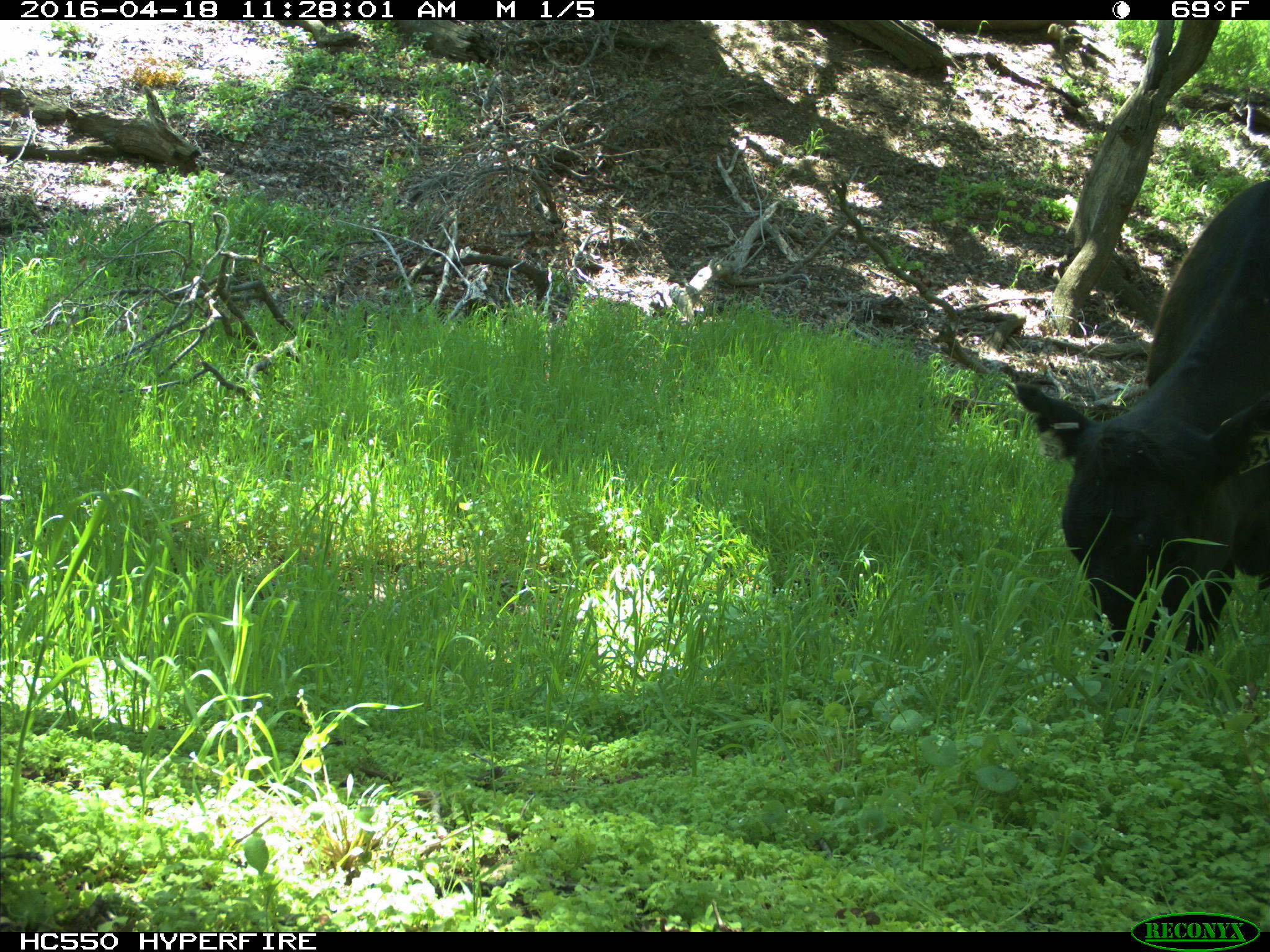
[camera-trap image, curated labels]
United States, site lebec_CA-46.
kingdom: Animalia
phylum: Chordata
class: Mammalia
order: Artiodactyla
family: Bovidae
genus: Bos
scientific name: Bos taurus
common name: domestic cow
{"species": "Bos taurus (domestic cow)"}